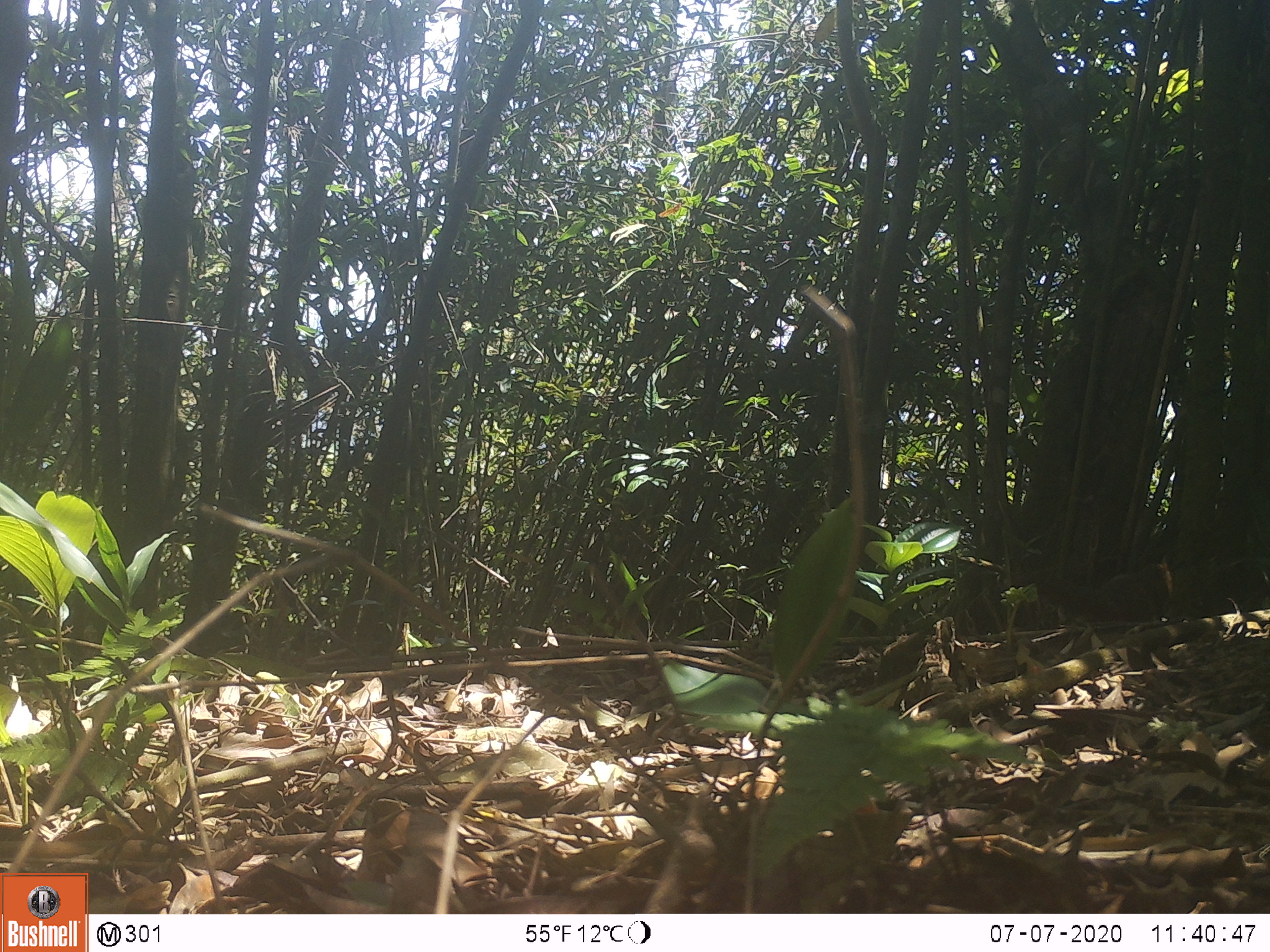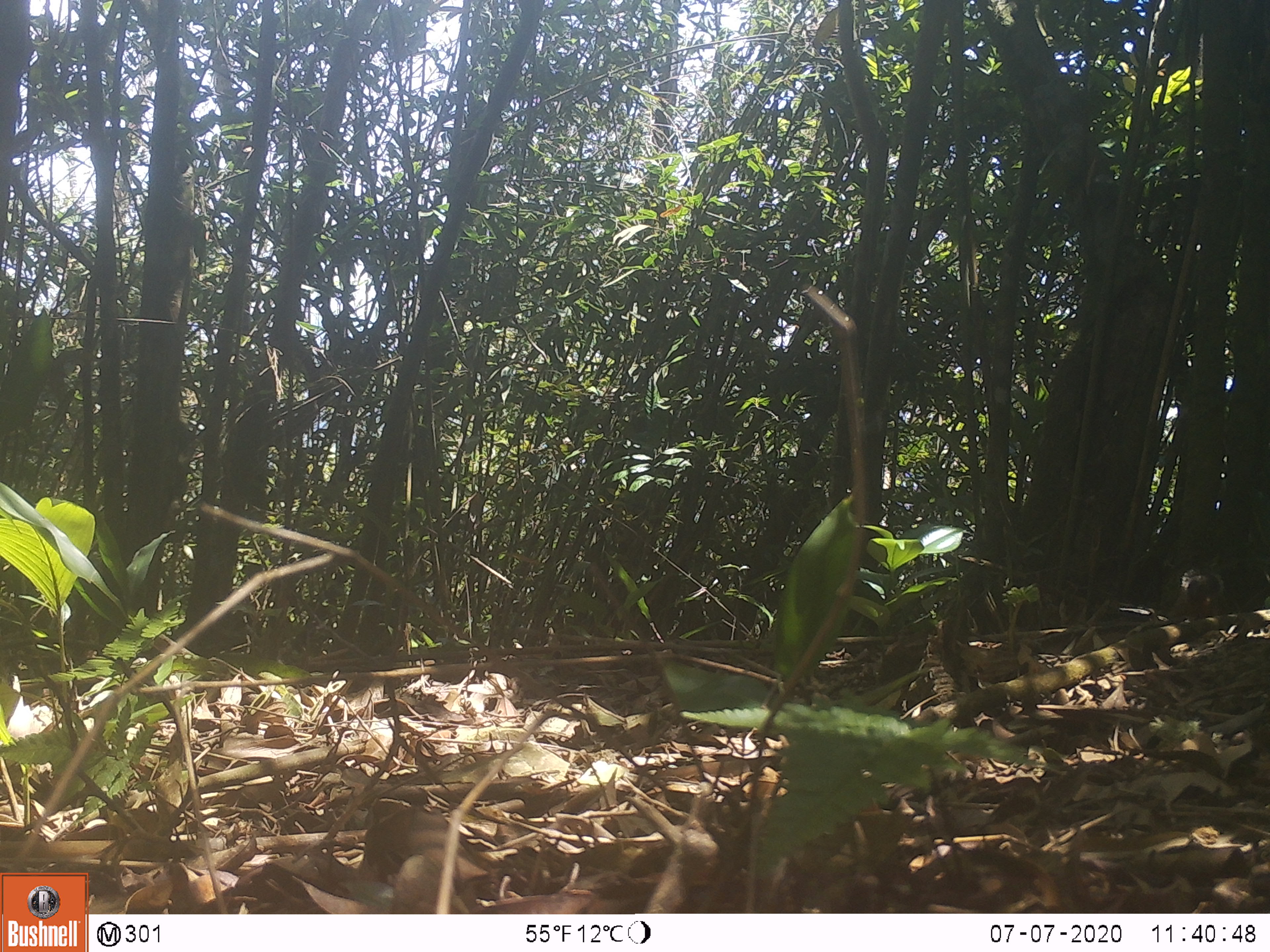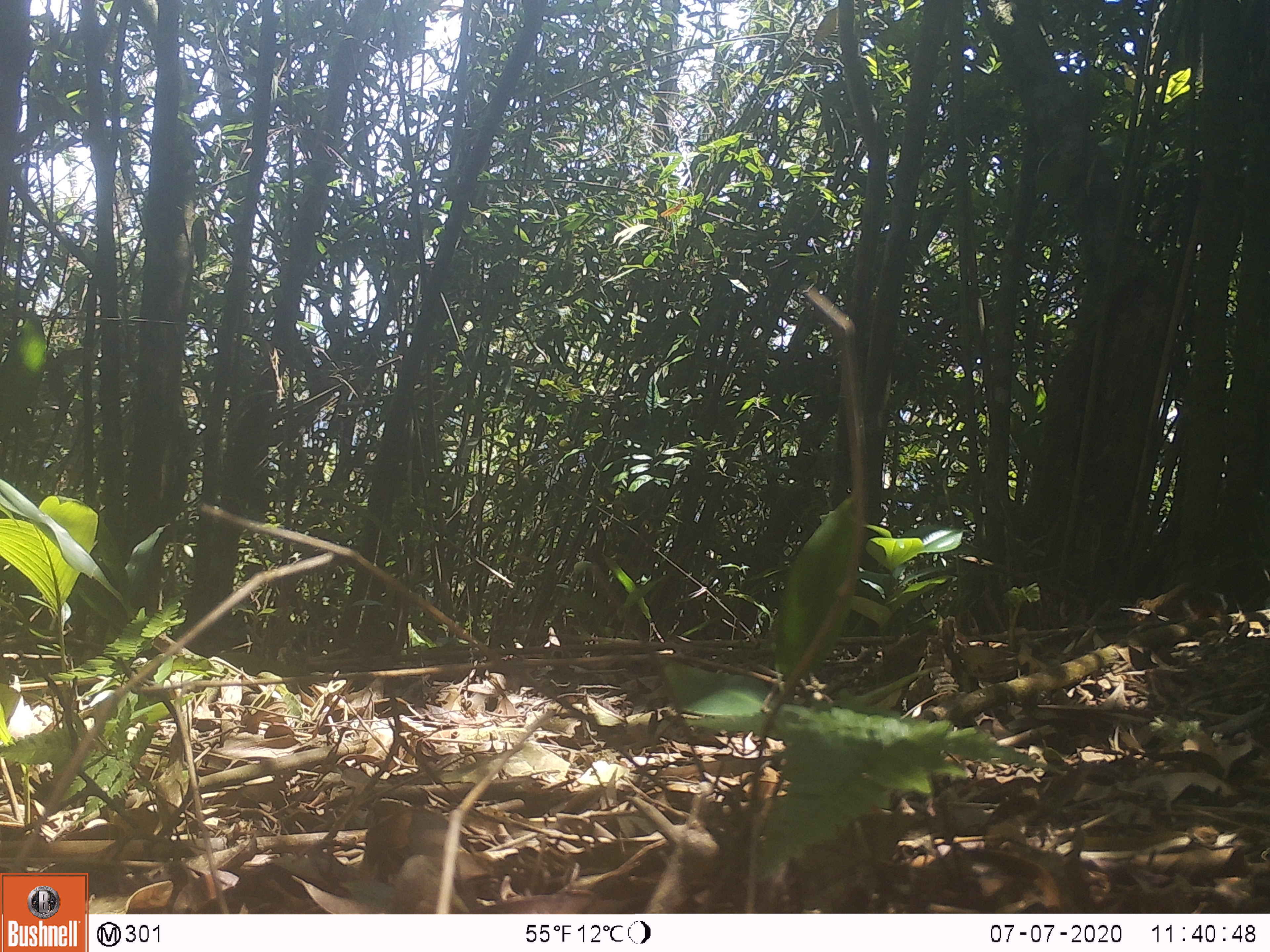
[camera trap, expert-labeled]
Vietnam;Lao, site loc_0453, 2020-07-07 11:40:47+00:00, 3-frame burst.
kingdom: Animalia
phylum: Chordata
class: Mammalia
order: Rodentia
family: Sciuridae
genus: Dremomys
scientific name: Dremomys rufigenis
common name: red-cheeked squirrel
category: red cheeked squirrel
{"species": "red cheeked squirrel (red-cheeked squirrel) (Dremomys rufigenis)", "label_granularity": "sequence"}